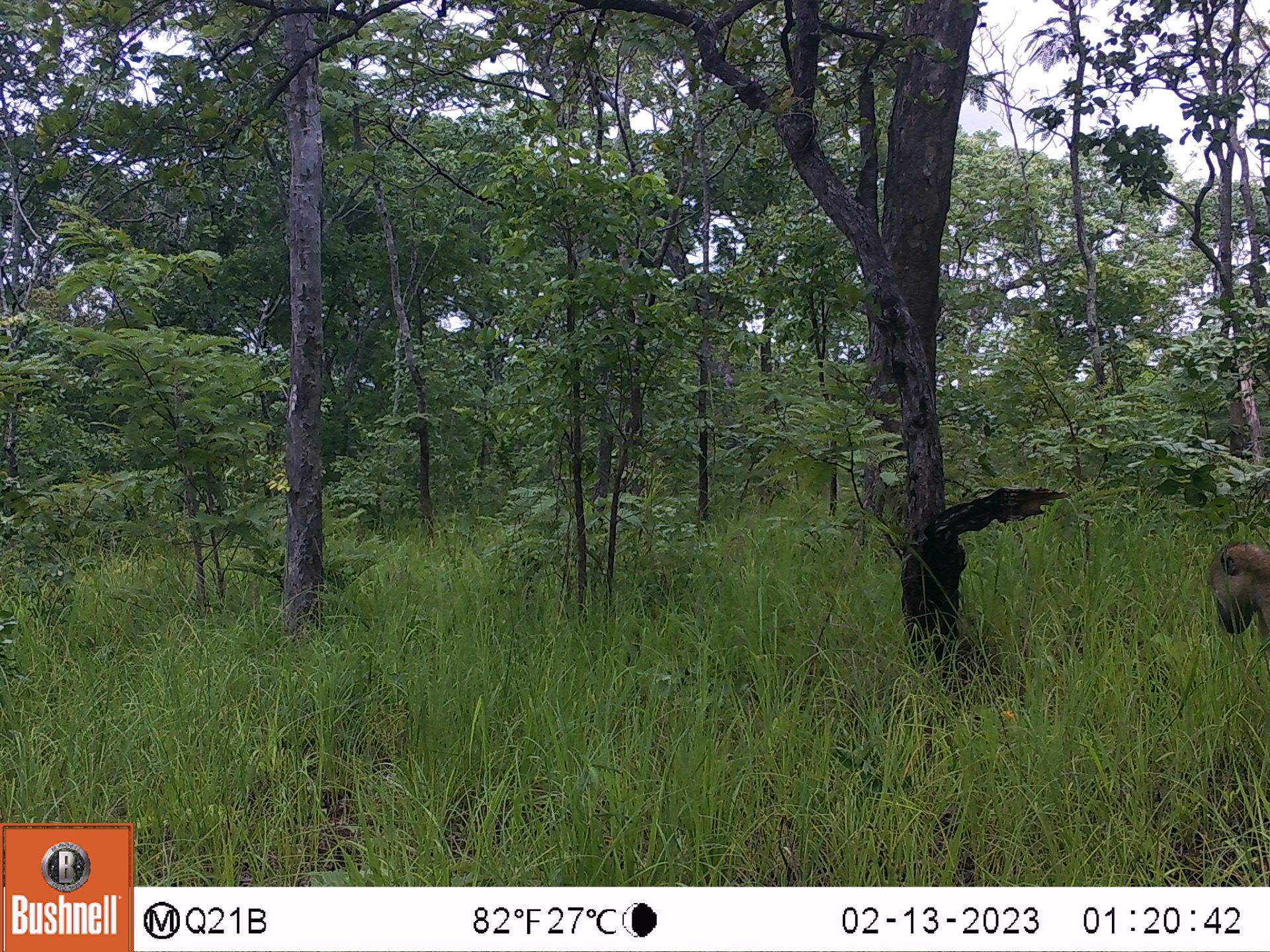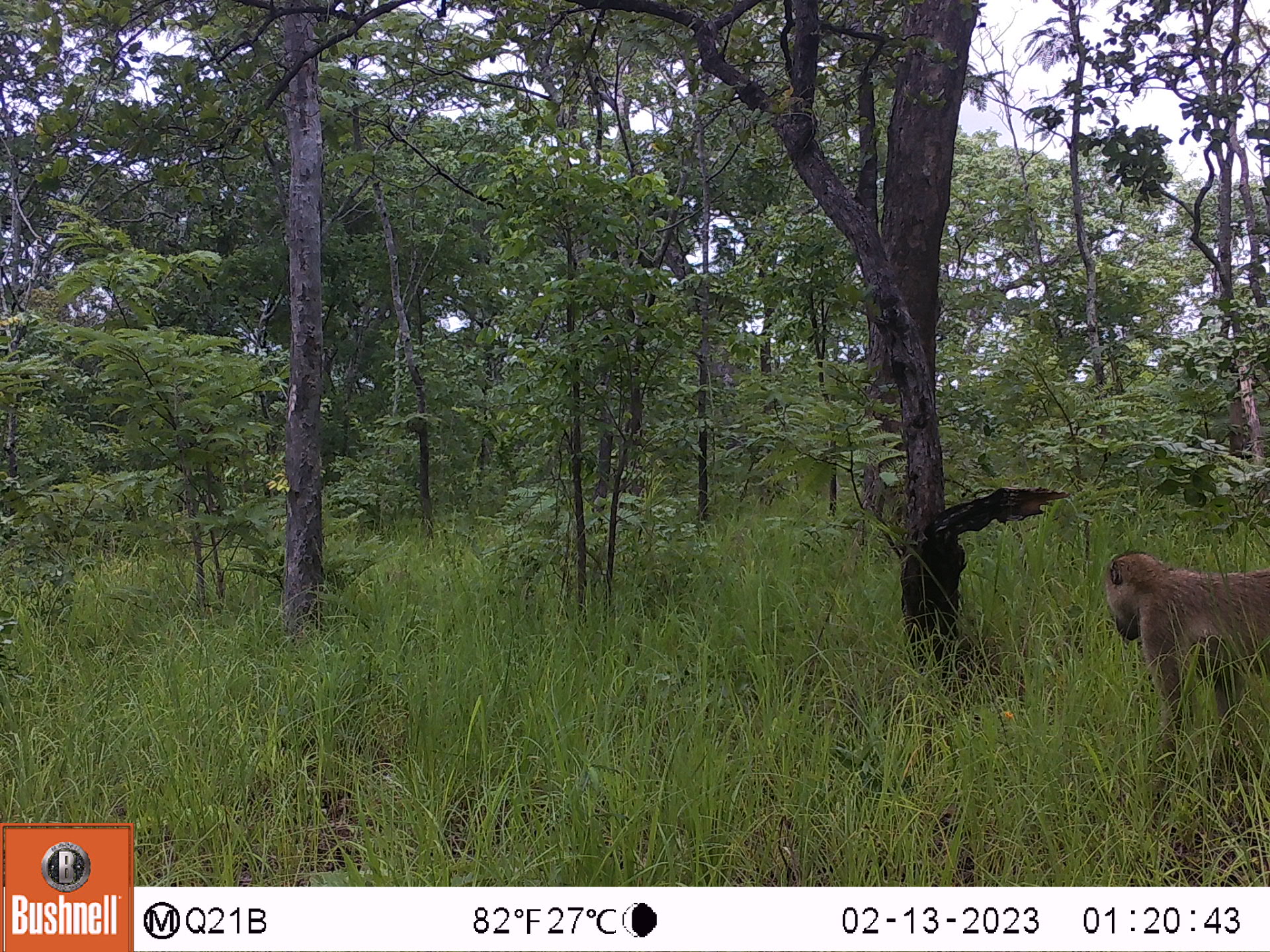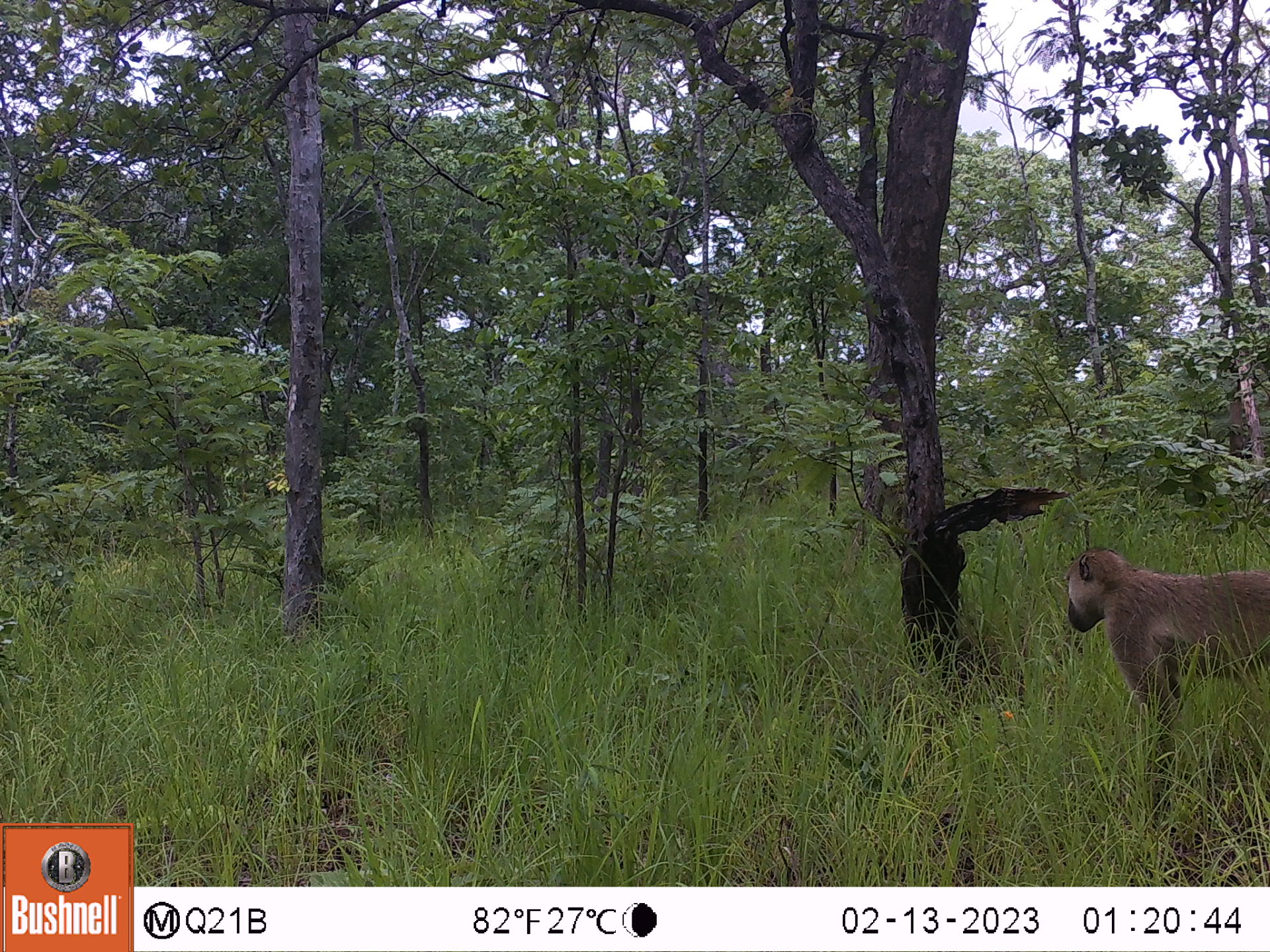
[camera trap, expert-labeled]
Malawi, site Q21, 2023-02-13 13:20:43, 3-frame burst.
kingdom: Animalia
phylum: Chordata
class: Mammalia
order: Primates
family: Cercopithecidae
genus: Papio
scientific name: Papio cynocephalus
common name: yellow baboon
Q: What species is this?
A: Yellow baboon (Papio cynocephalus).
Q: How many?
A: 1.